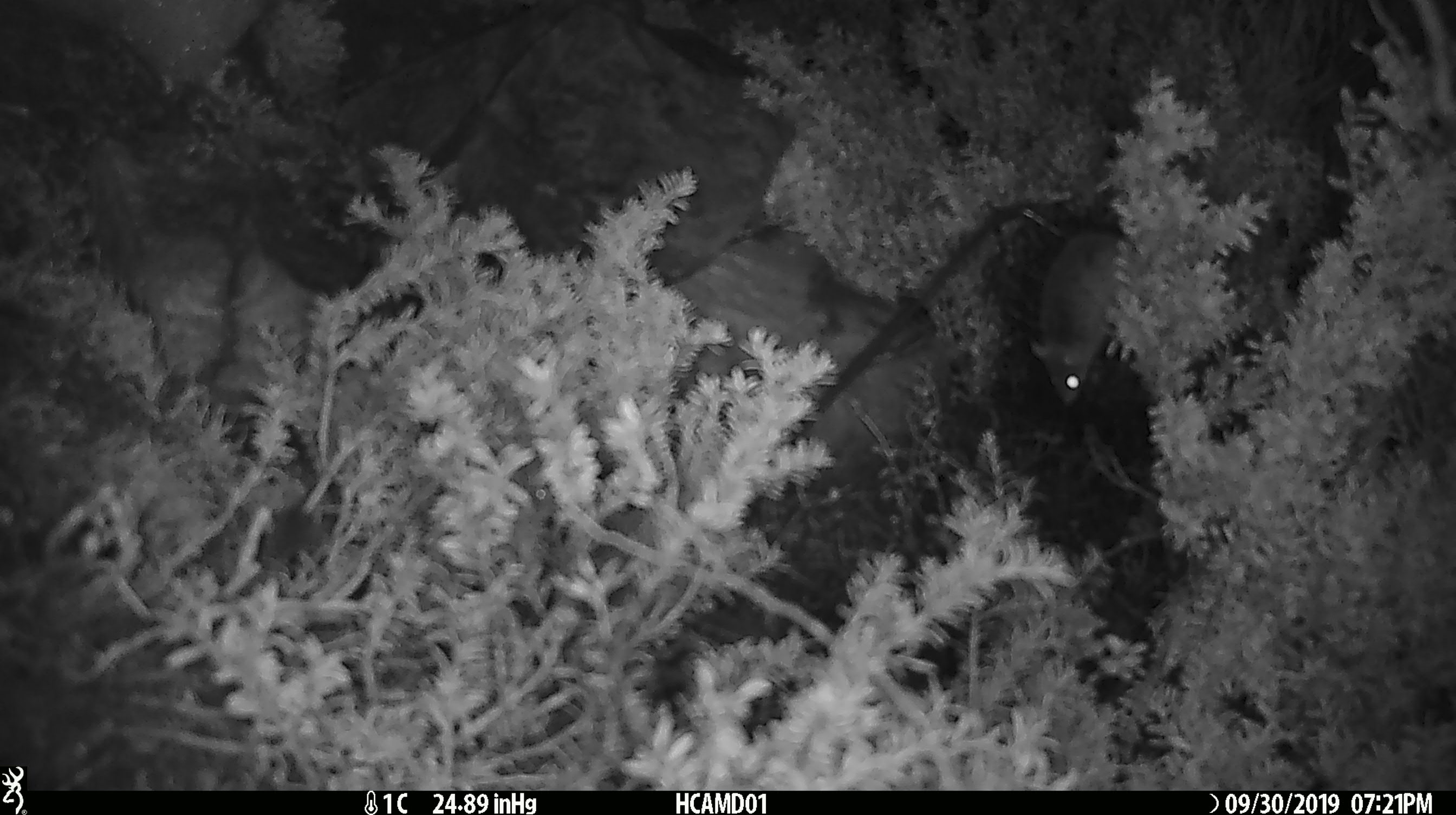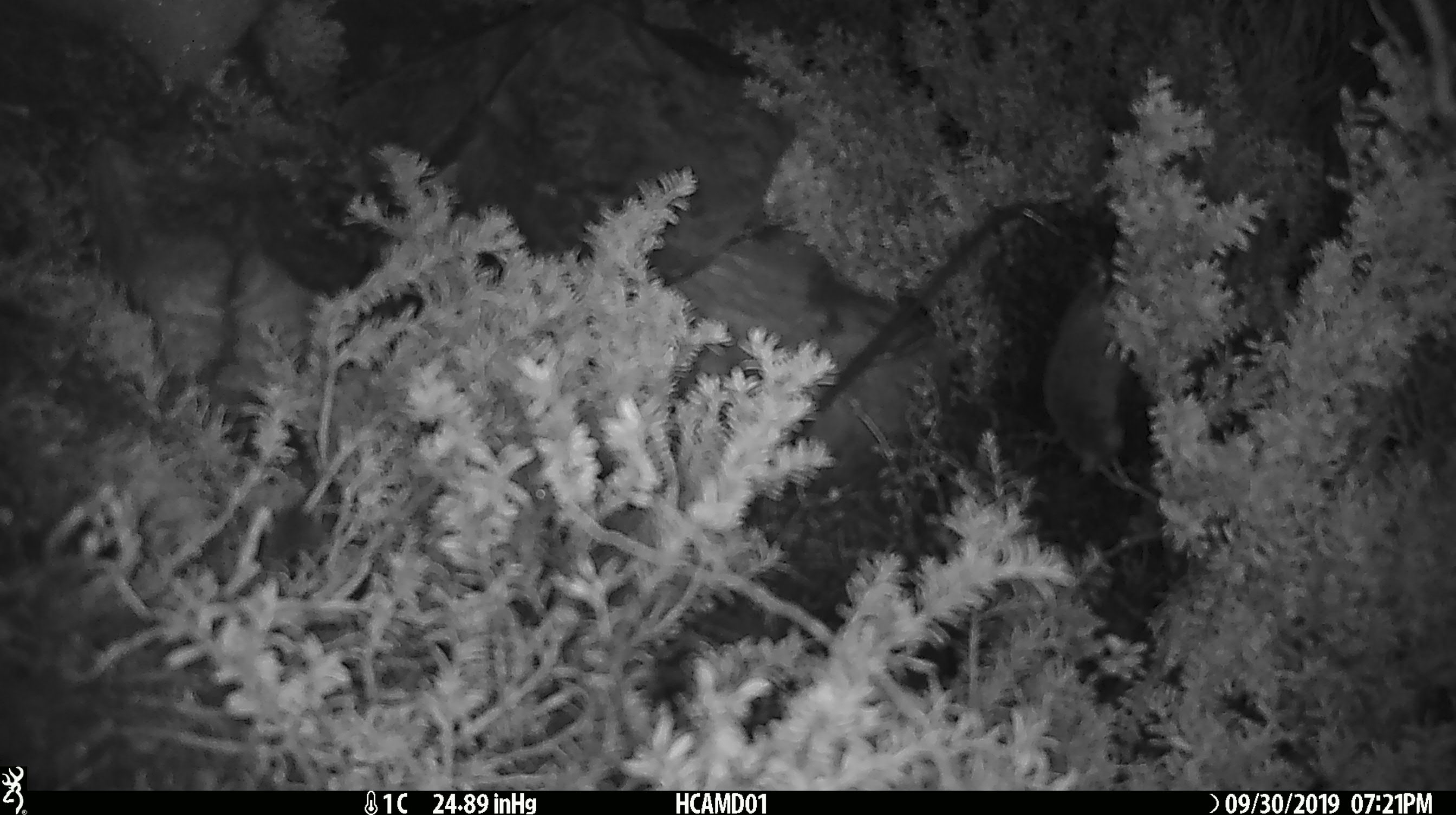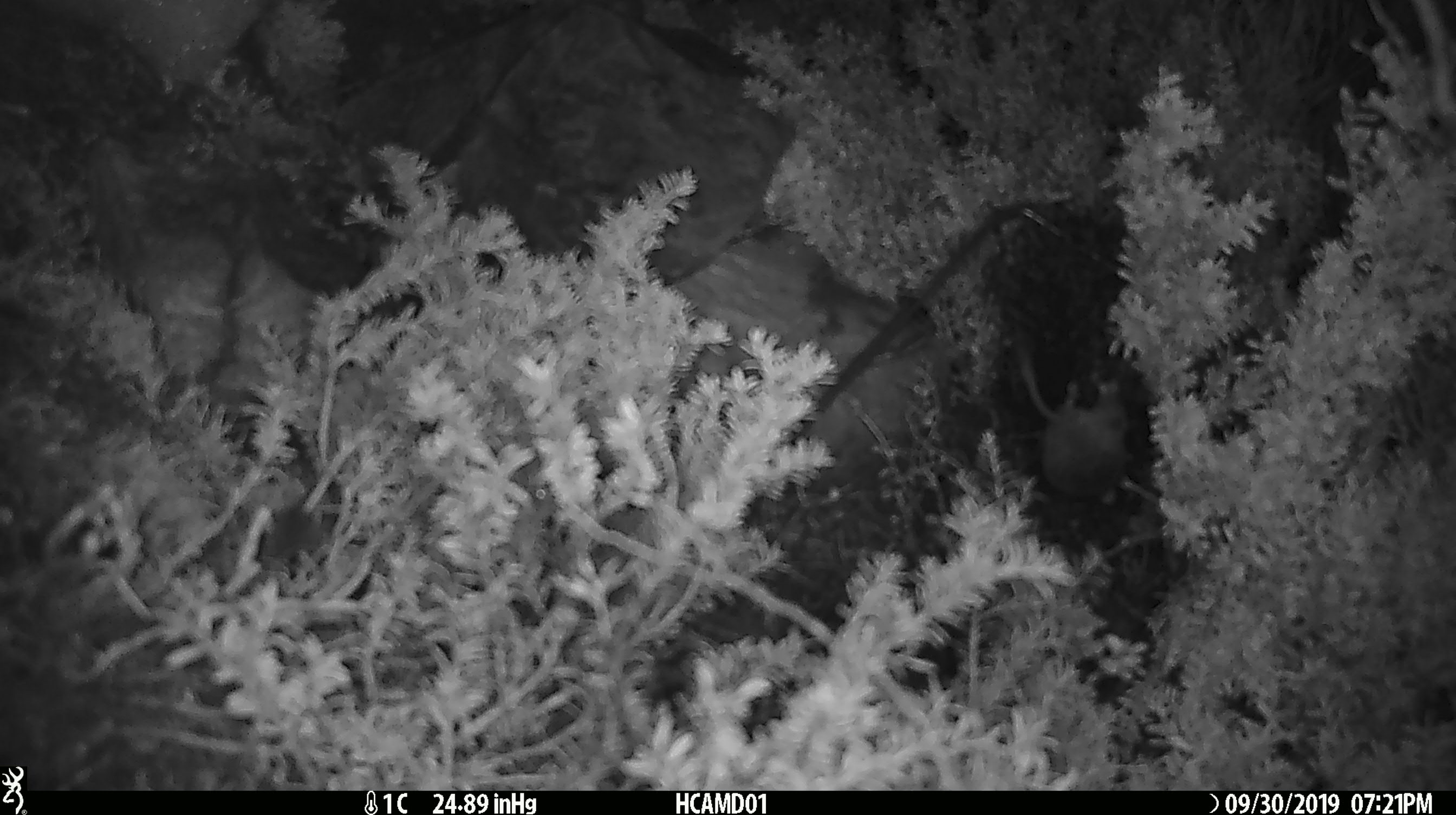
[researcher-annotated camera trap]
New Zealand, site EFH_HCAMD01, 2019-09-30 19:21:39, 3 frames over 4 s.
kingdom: Animalia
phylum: Chordata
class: Mammalia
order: Rodentia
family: Muridae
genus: Mus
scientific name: Mus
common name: mouse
Mouse (Mus).